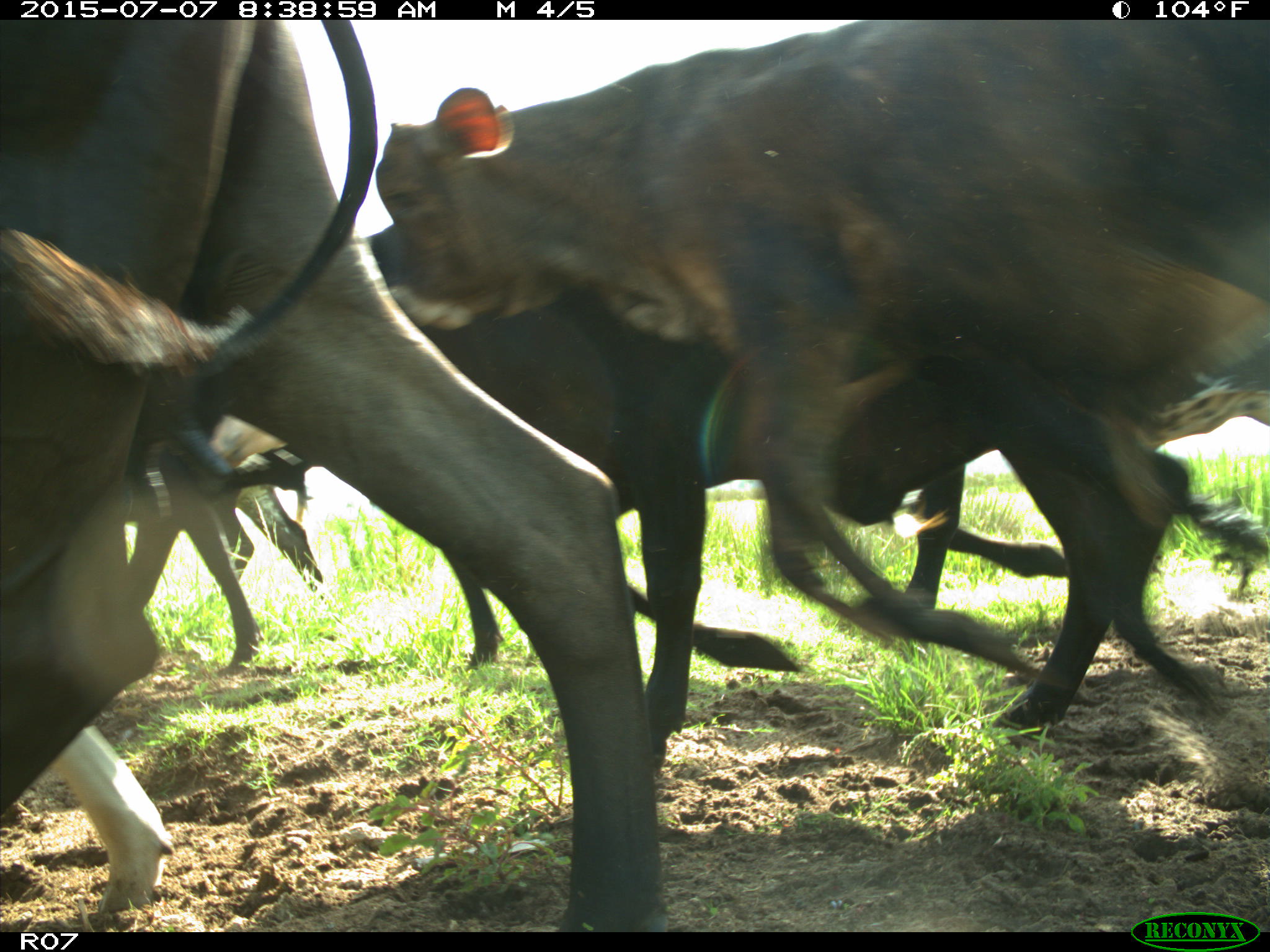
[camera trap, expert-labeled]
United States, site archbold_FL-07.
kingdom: Animalia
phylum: Chordata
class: Mammalia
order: Artiodactyla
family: Bovidae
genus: Bos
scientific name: Bos taurus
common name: domestic cow